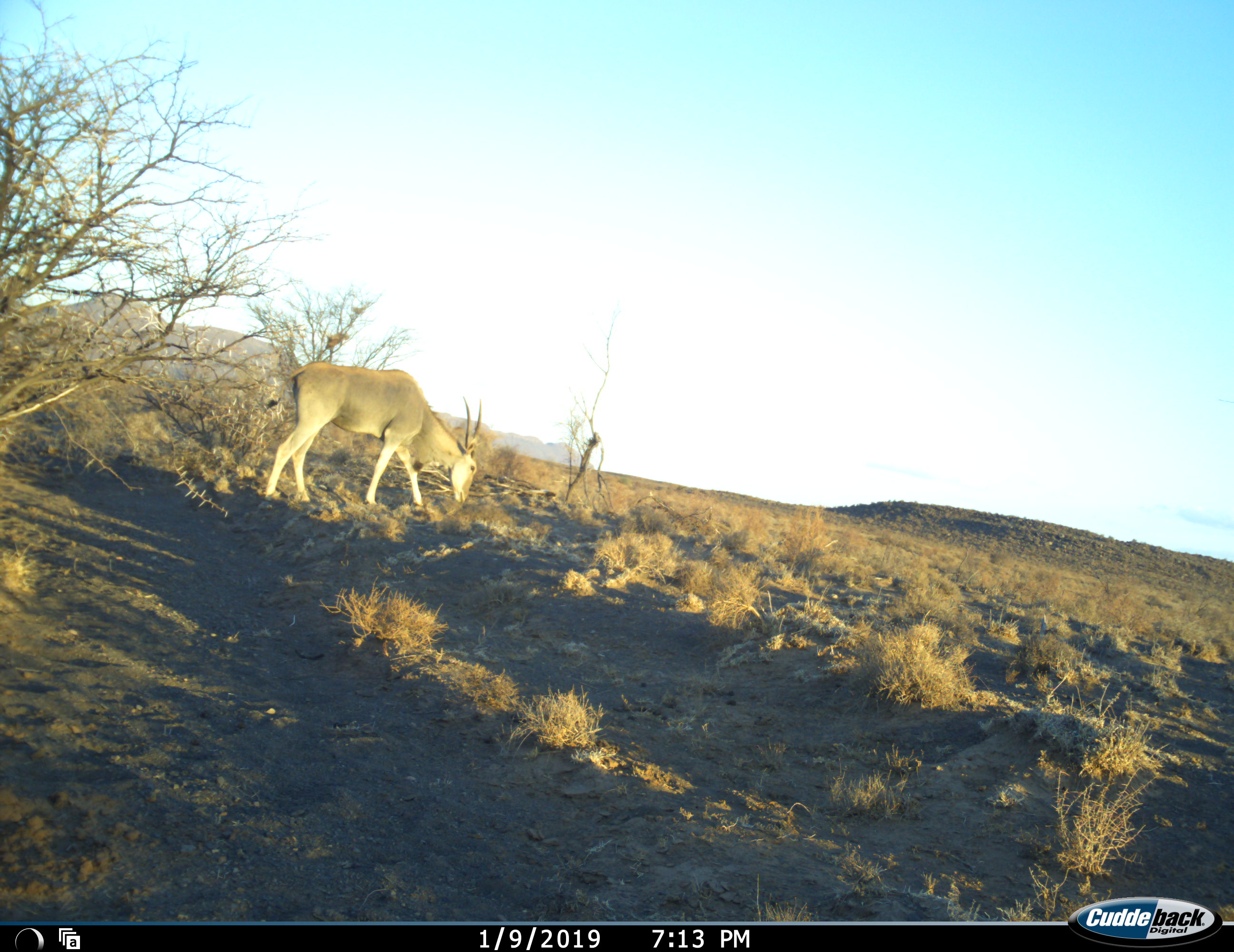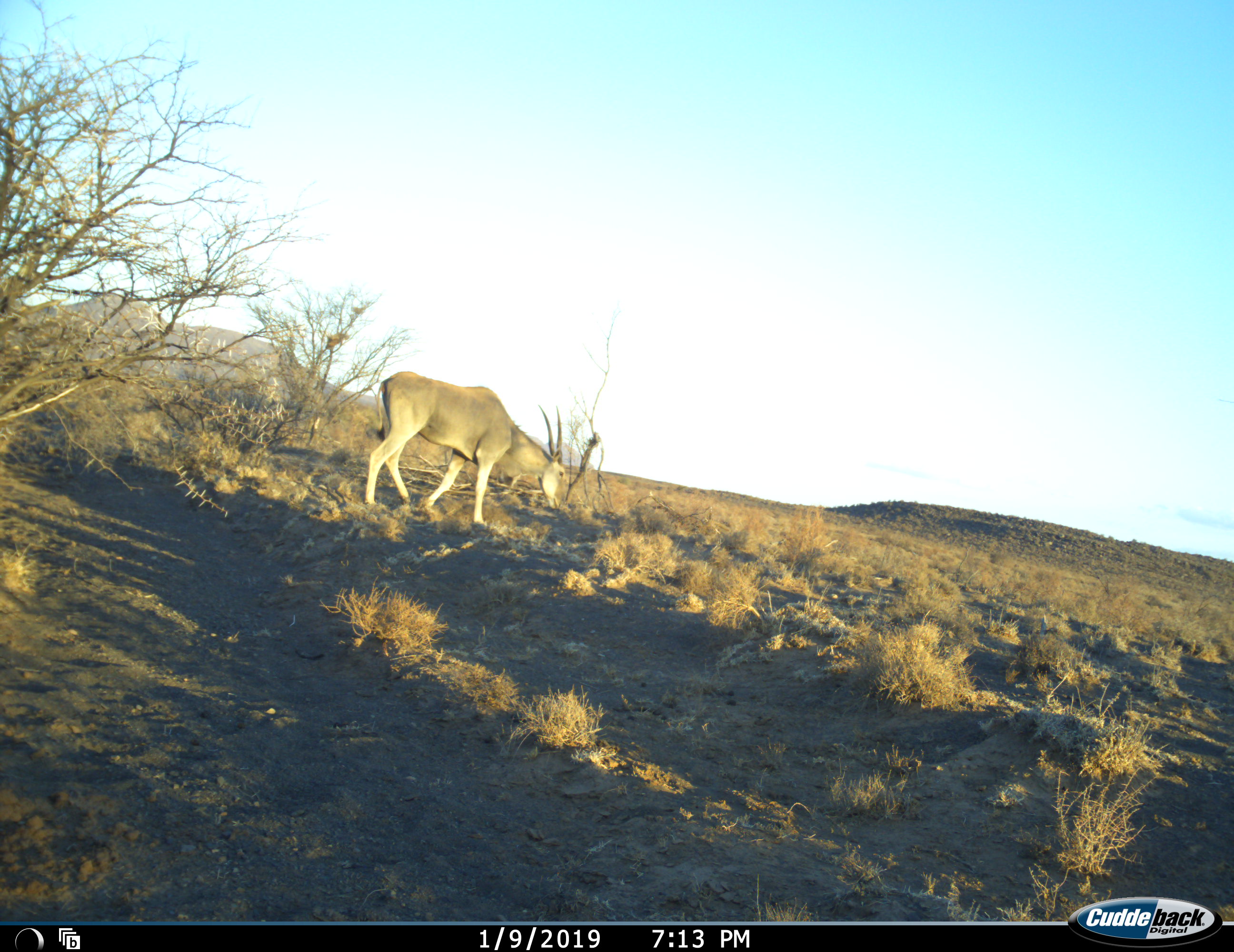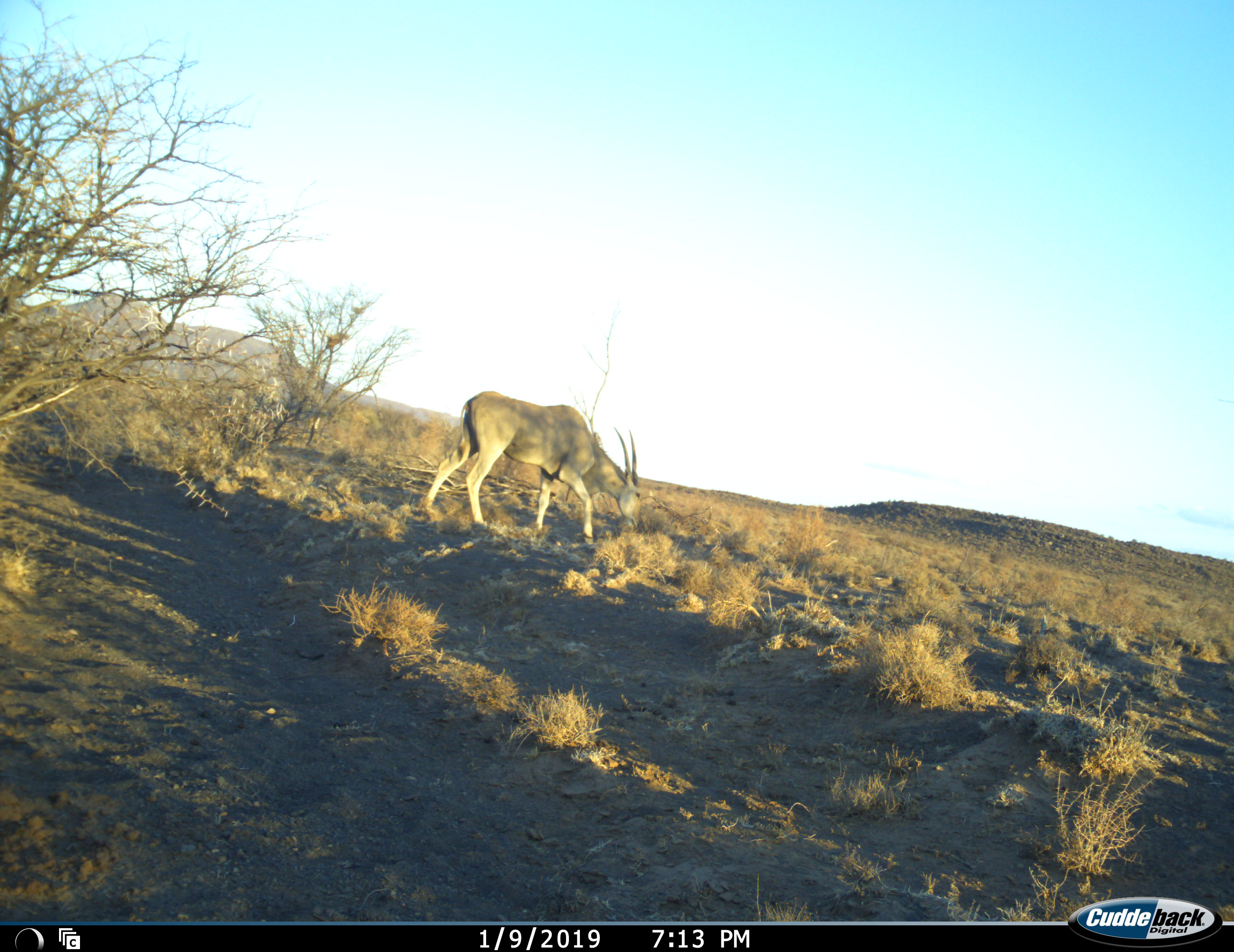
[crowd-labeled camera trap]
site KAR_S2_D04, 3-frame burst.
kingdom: Animalia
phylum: Chordata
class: Mammalia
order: Artiodactyla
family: Bovidae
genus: Tragelaphus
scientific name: Tragelaphus oryx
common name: eland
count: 1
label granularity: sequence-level